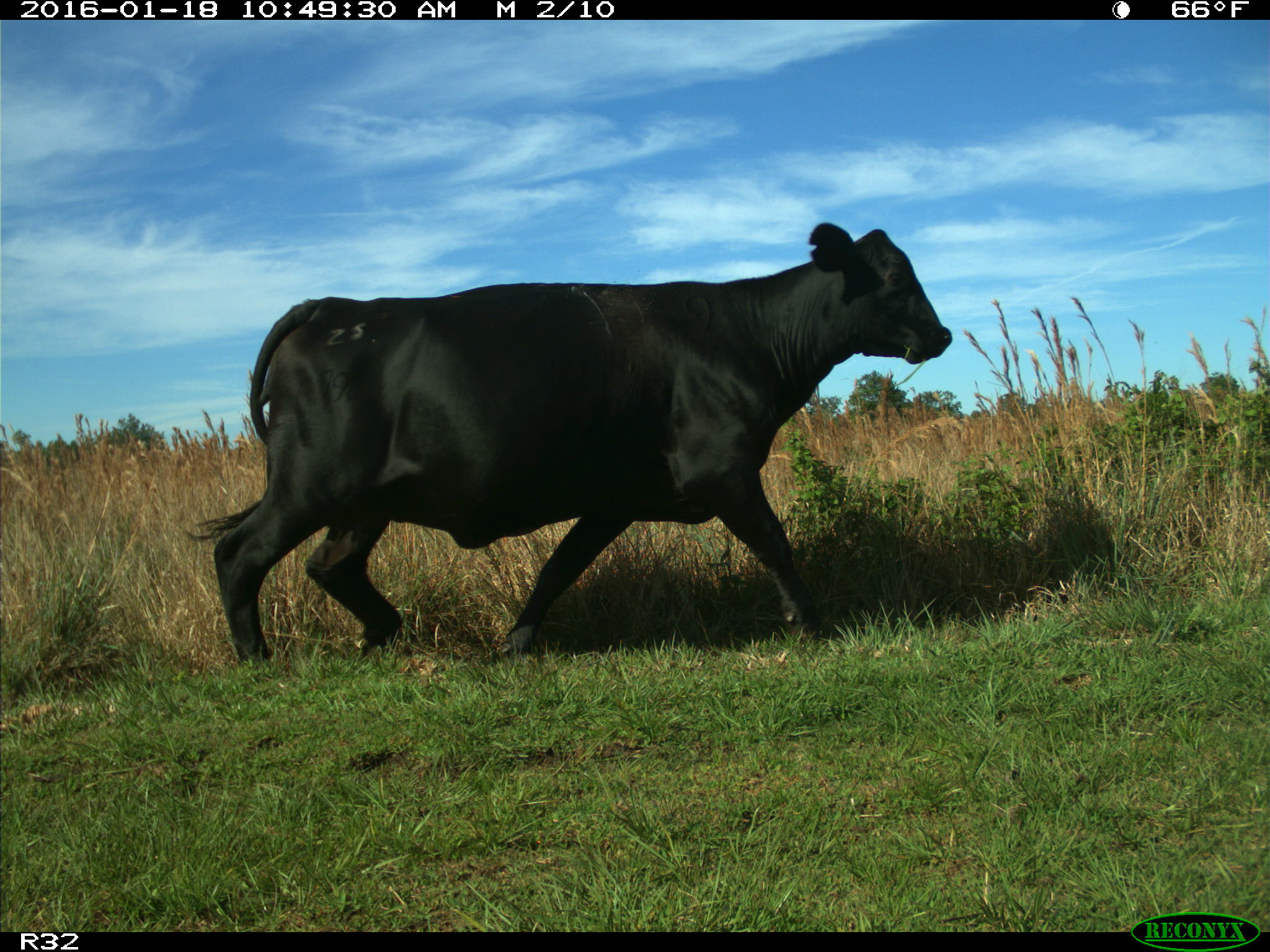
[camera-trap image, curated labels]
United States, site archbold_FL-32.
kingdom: Animalia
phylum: Chordata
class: Mammalia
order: Artiodactyla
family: Bovidae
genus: Bos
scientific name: Bos taurus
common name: domestic cow